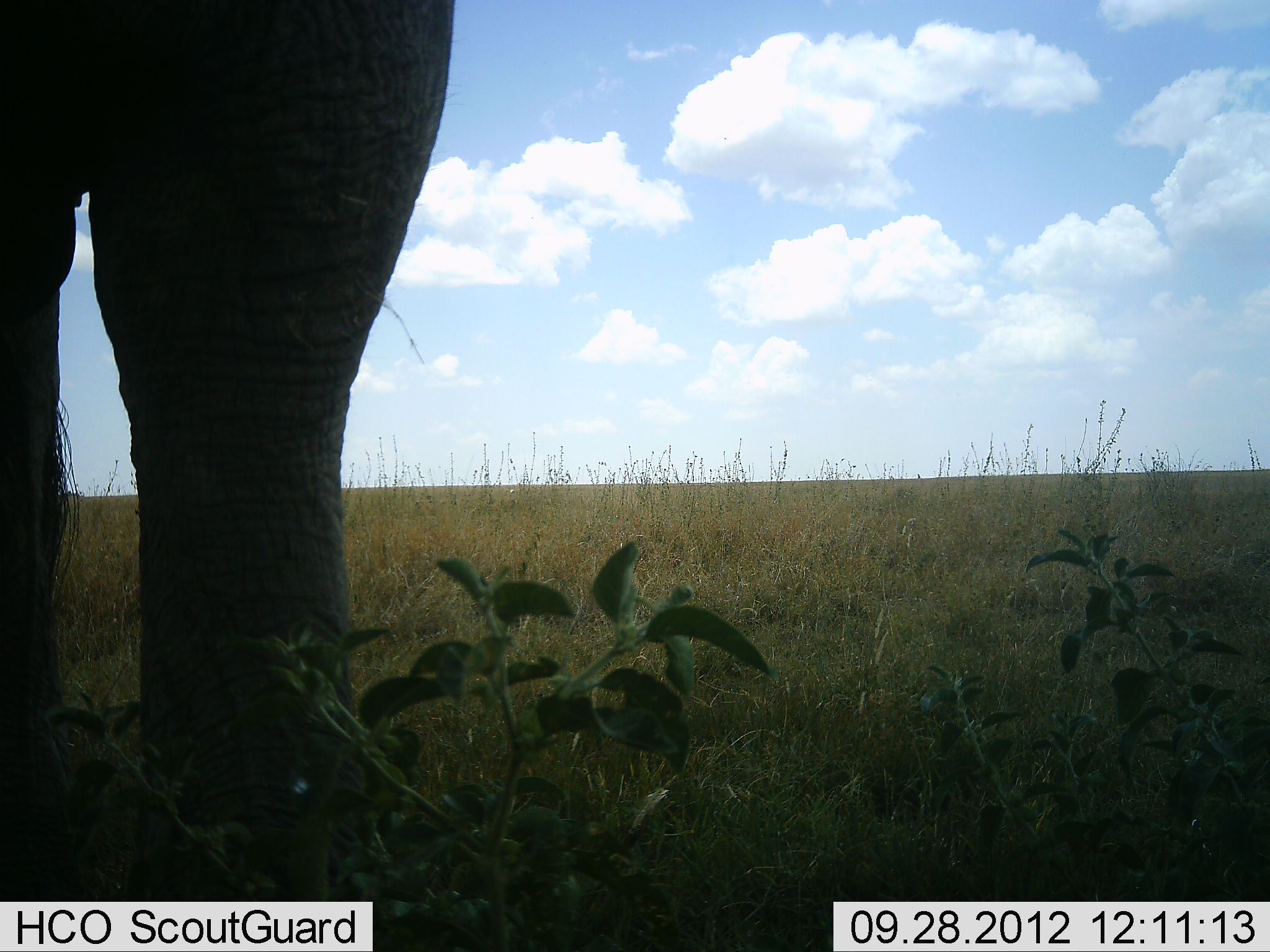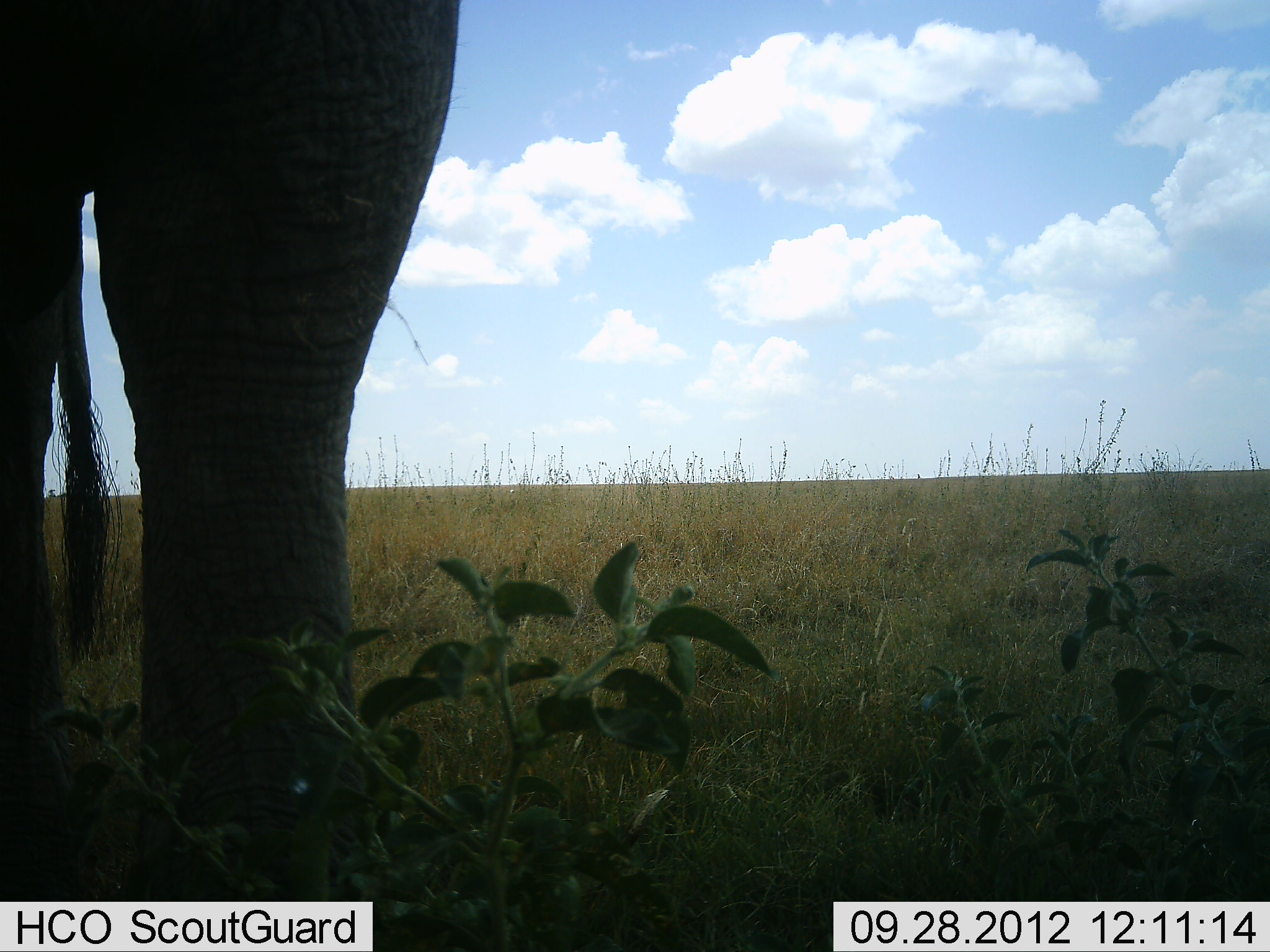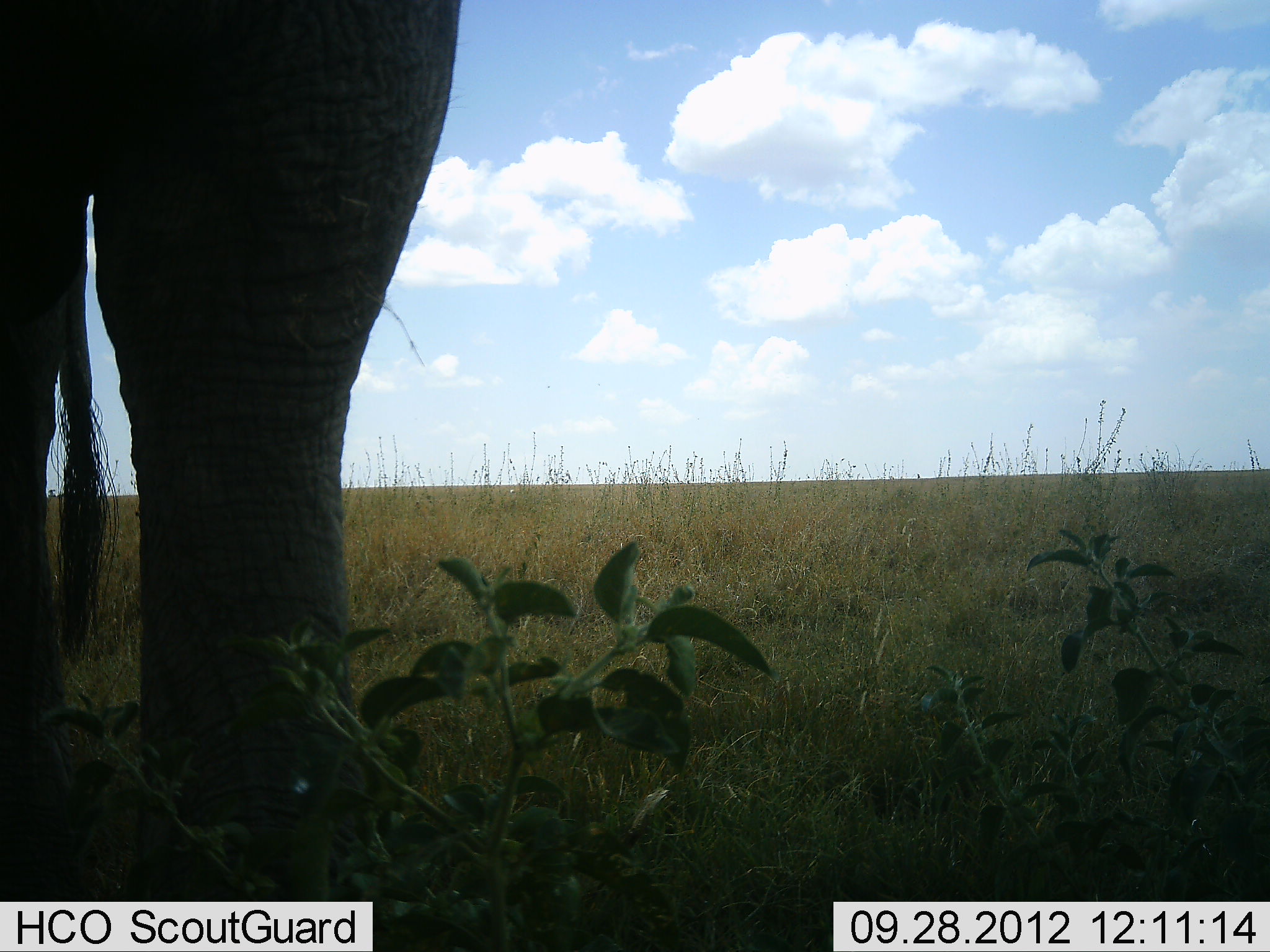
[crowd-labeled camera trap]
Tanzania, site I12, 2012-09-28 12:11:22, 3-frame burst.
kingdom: Animalia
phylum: Chordata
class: Mammalia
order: Proboscidea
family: Elephantidae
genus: Loxodonta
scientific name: Loxodonta africana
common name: african bush elephant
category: elephant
Elephant (african bush elephant) (Loxodonta africana), count 1. Behavior (volunteer vote fractions): standing 90%, resting 0%, moving 10%, interacting 0%. Young present (vote fraction): 0%. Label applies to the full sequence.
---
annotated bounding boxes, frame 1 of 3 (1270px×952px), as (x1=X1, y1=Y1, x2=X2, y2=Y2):
animal: (x1=0, y1=1, x2=456, y2=901)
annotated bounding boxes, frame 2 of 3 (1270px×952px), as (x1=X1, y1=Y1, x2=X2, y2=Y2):
animal: (x1=0, y1=1, x2=459, y2=902)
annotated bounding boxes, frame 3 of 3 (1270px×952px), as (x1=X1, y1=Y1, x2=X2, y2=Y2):
animal: (x1=1, y1=0, x2=461, y2=901)